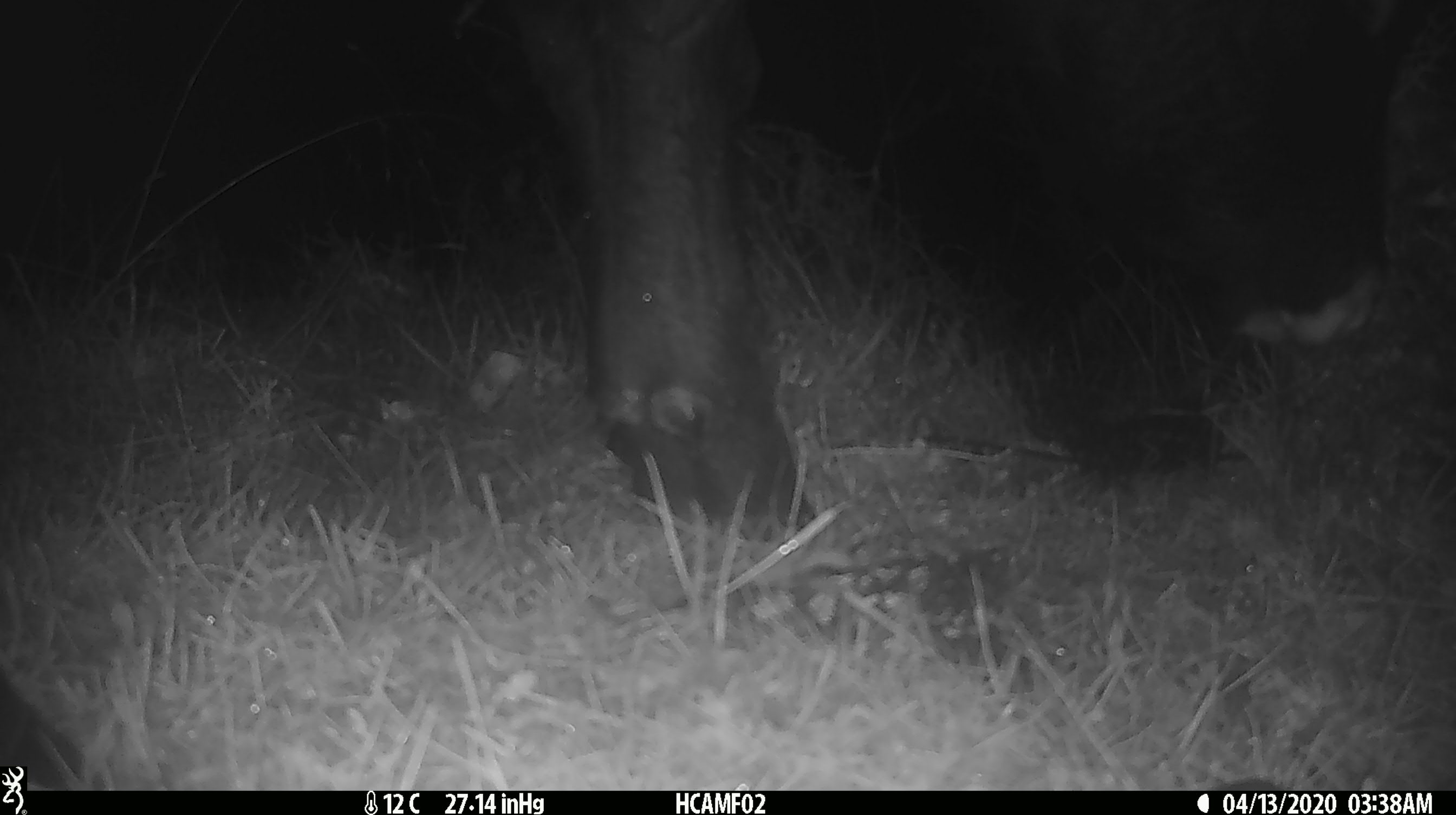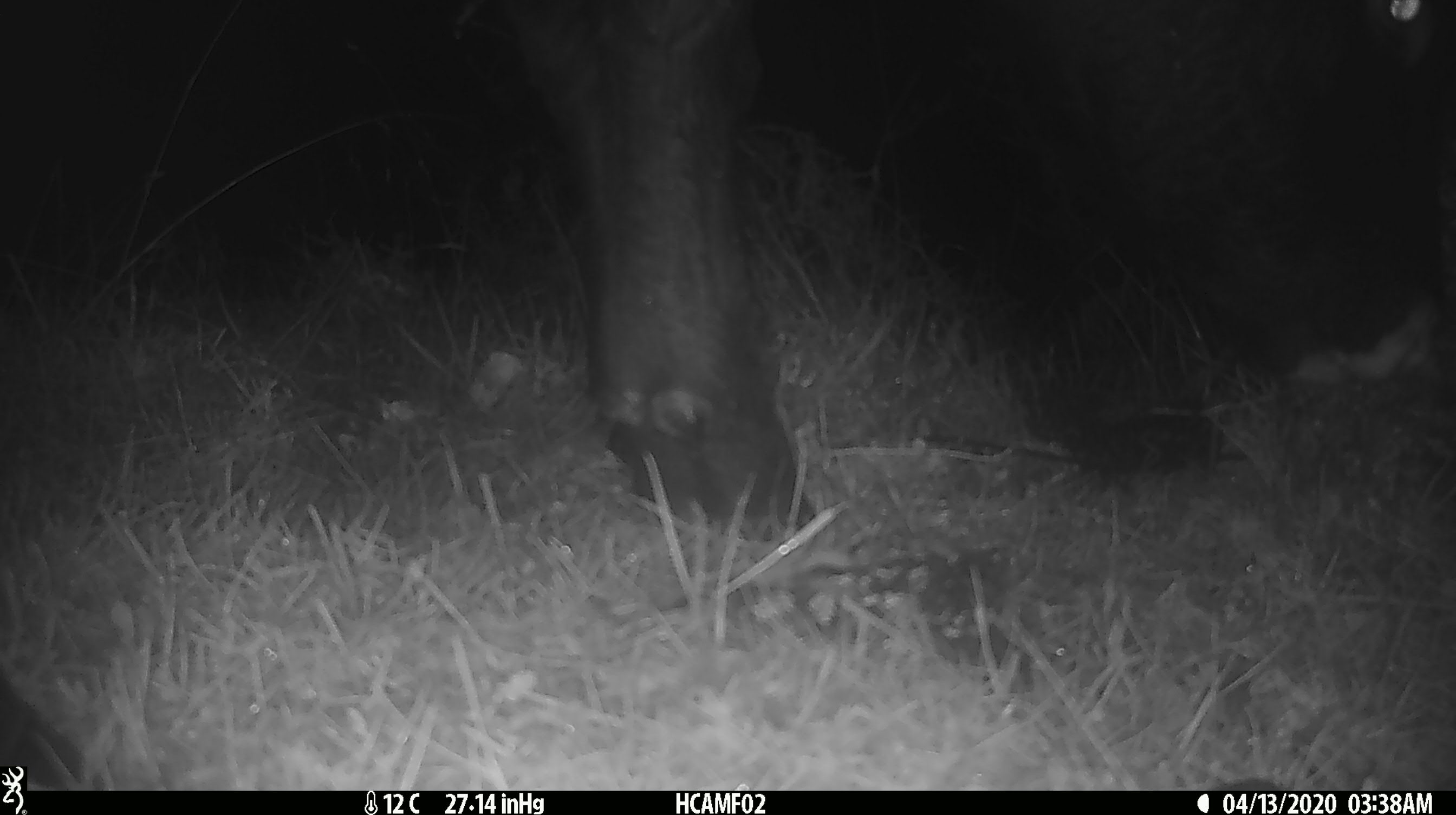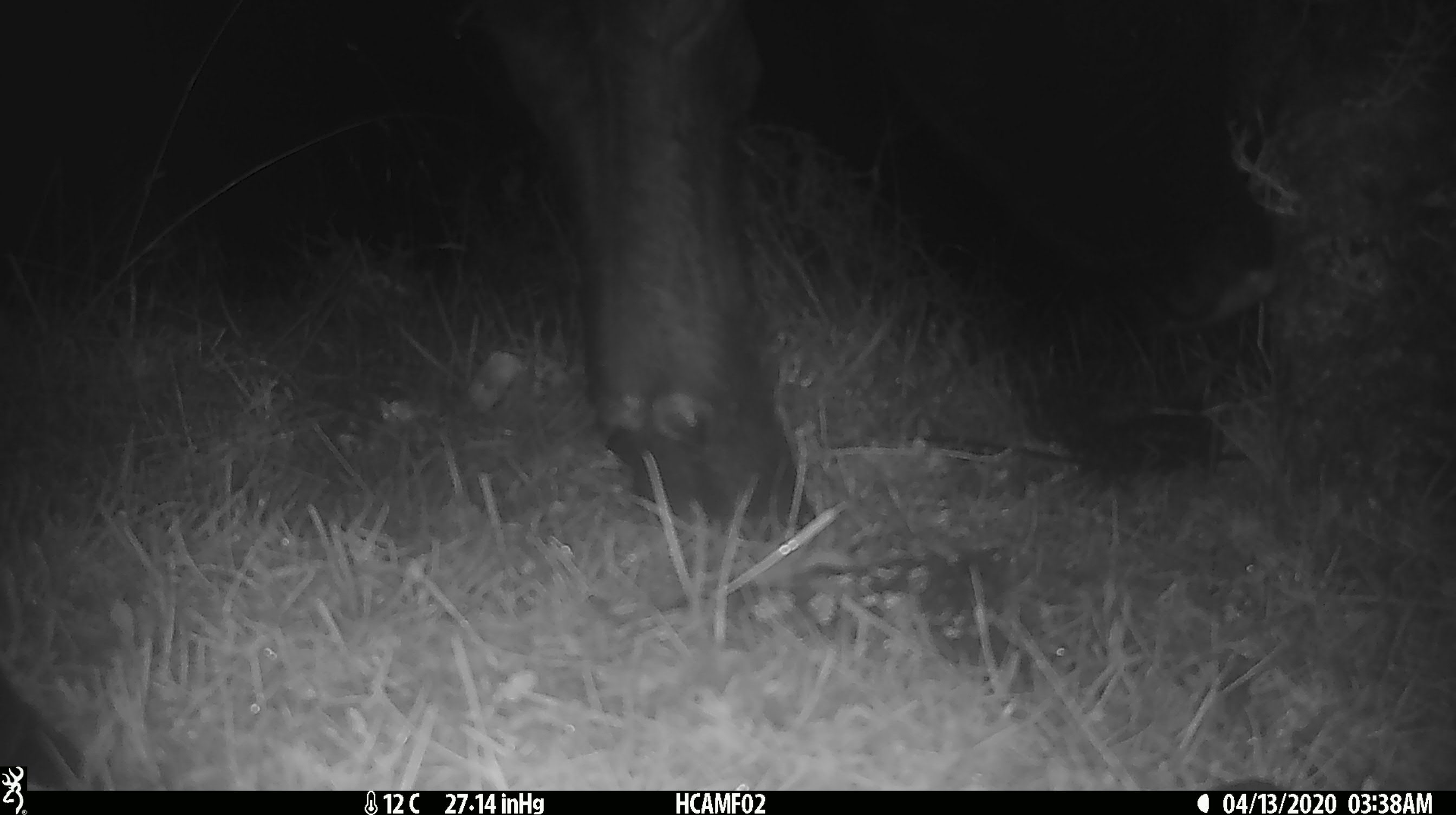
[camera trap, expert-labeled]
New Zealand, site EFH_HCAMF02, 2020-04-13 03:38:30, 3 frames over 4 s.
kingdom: Animalia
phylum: Chordata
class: Mammalia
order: Artiodactyla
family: Bovidae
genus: Bos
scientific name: Bos taurus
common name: domestic cow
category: cow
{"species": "cow (domestic cow) (Bos taurus)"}